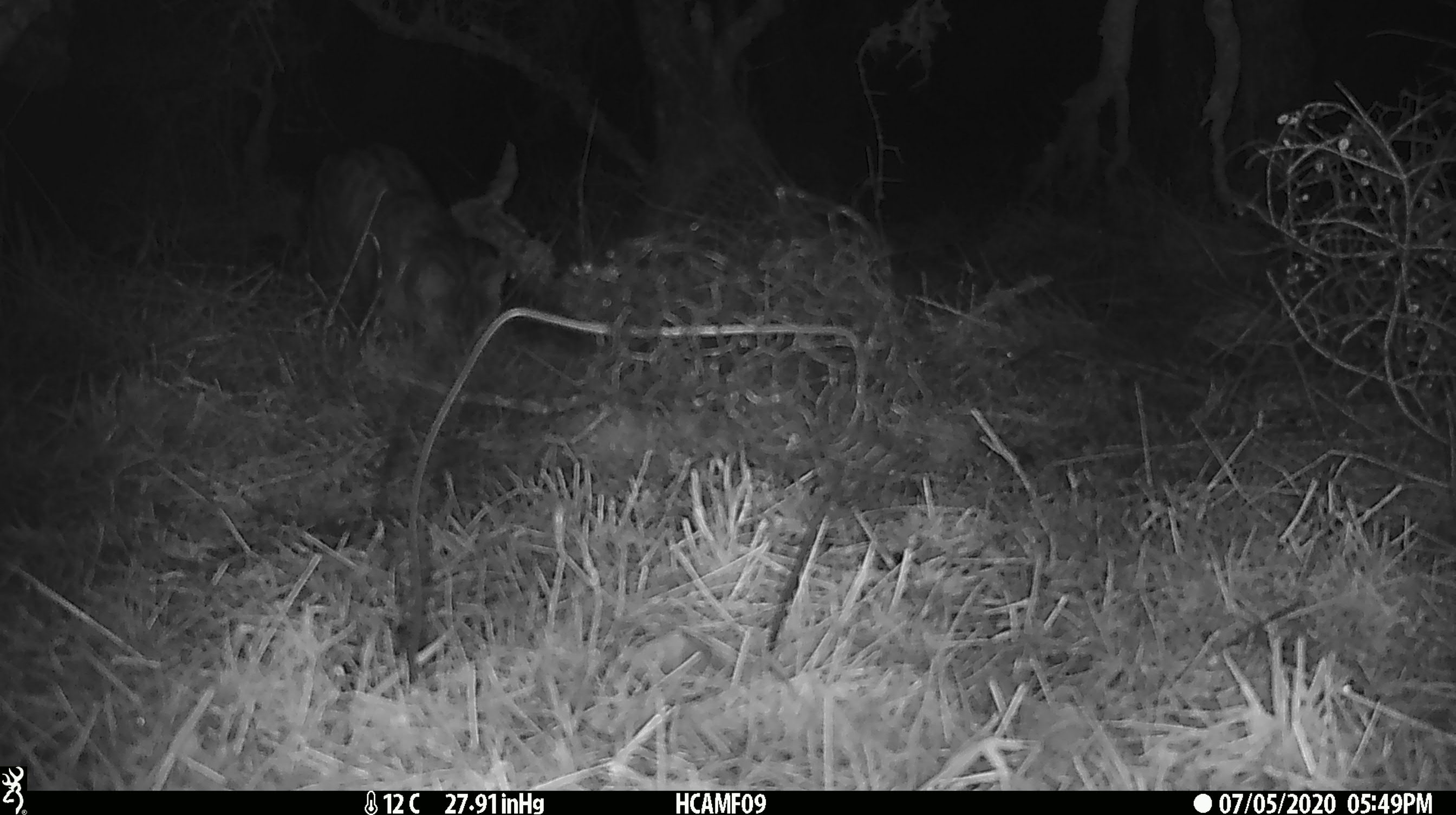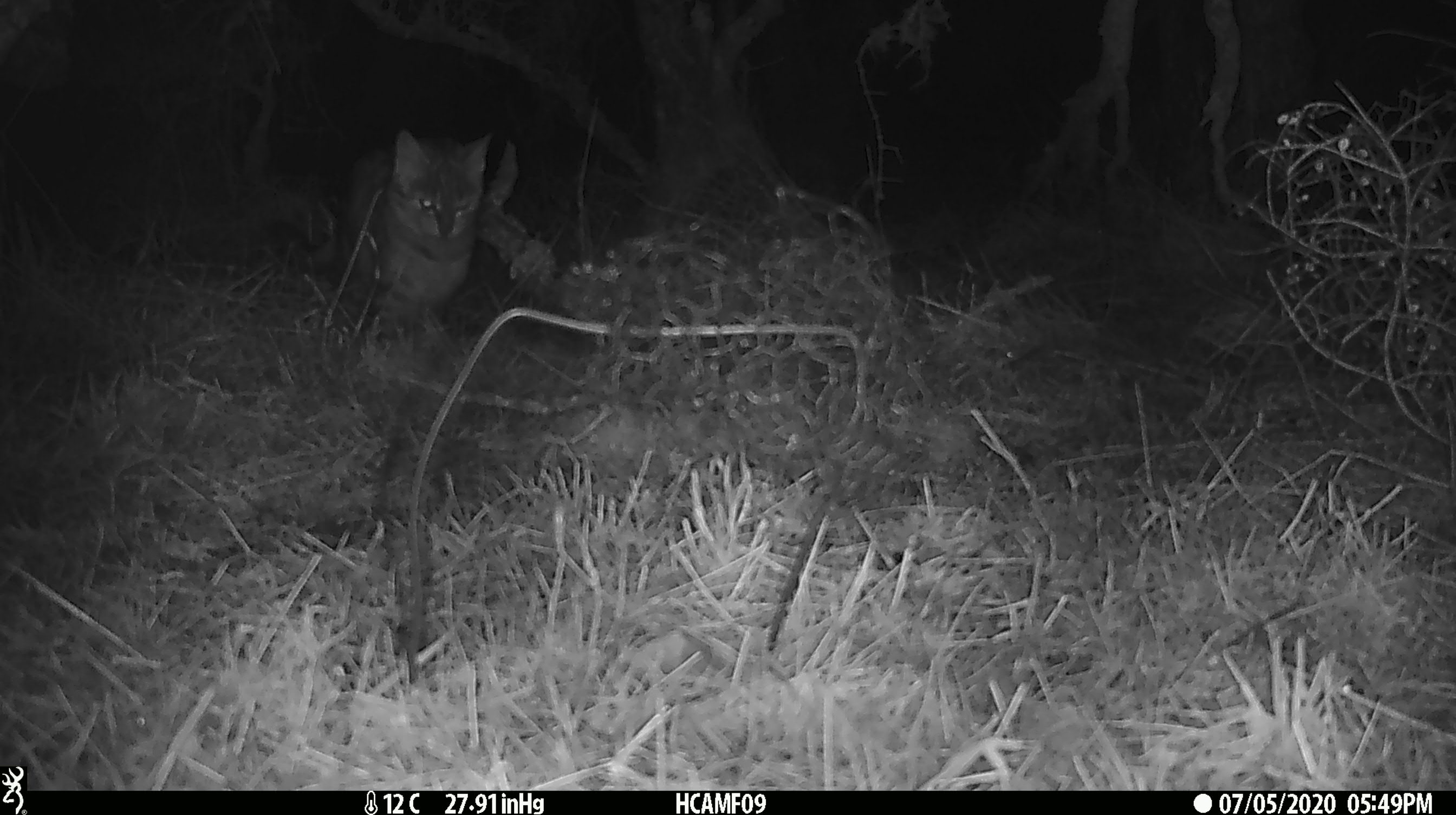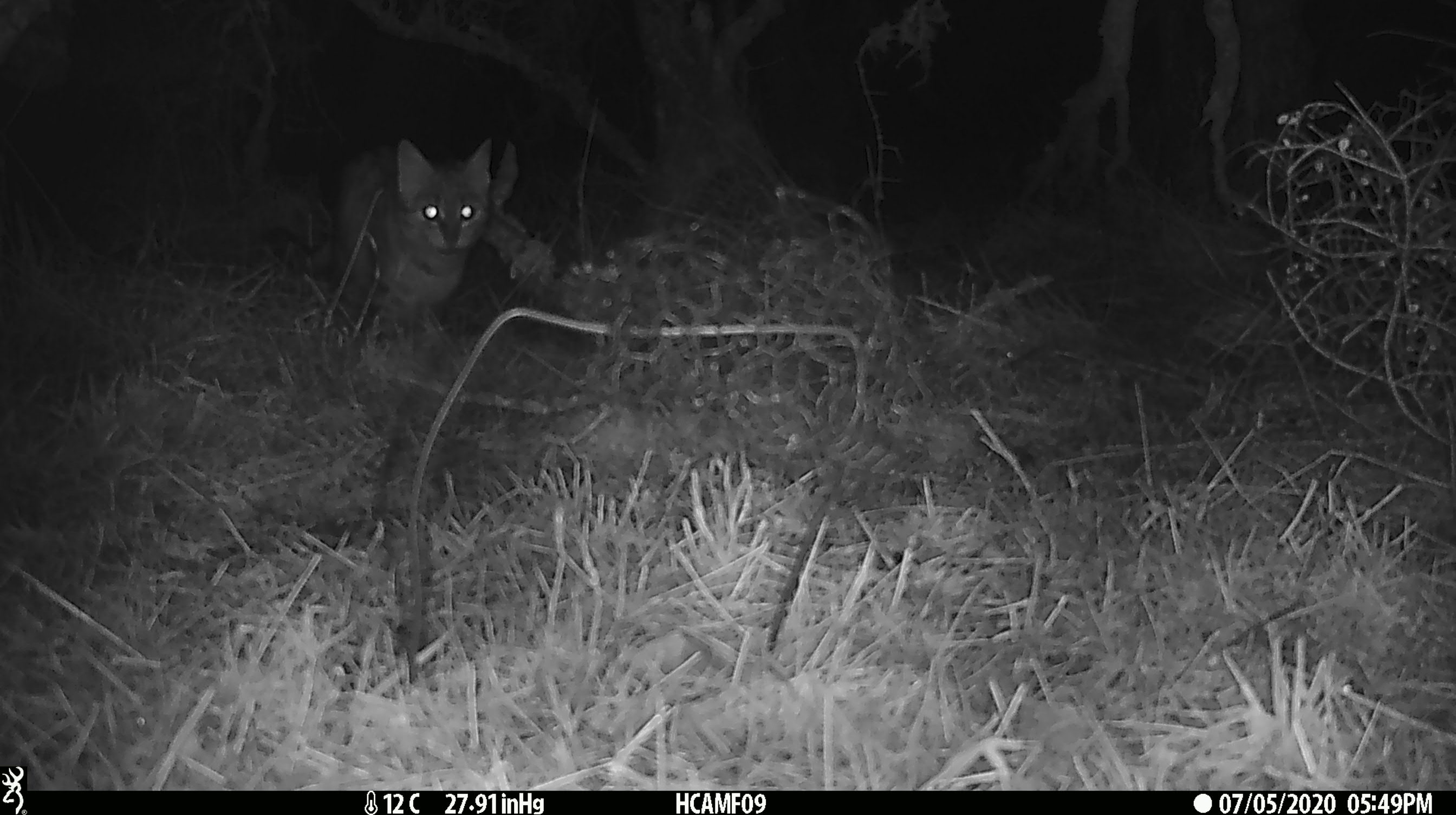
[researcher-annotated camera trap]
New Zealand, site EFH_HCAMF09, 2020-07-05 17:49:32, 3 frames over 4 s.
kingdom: Animalia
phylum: Chordata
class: Mammalia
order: Carnivora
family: Felidae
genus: Felis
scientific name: Felis catus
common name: domestic cat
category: cat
Cat (domestic cat) (Felis catus).